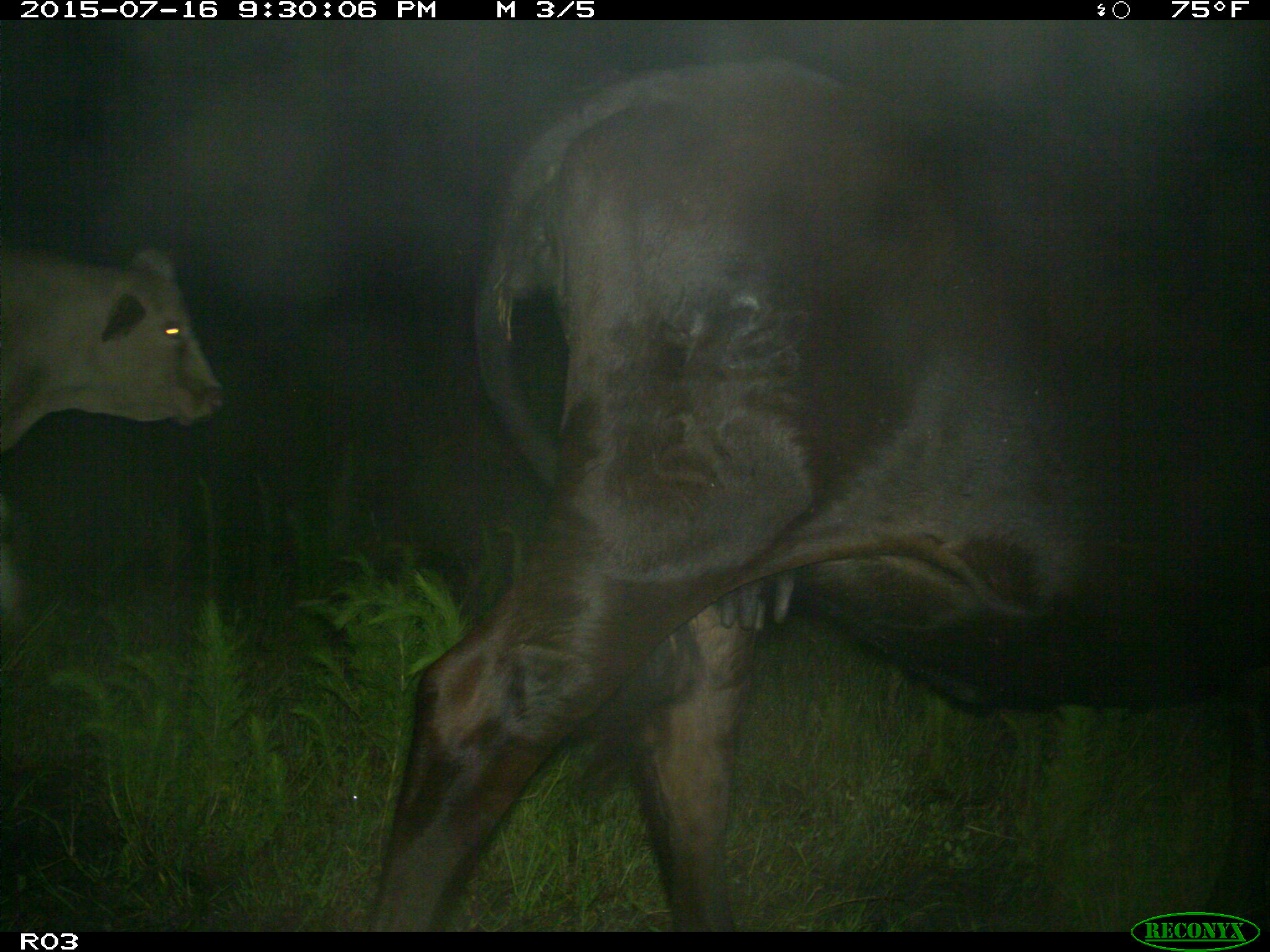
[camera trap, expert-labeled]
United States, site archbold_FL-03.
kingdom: Animalia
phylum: Chordata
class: Mammalia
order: Artiodactyla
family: Bovidae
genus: Bos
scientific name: Bos taurus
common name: domestic cow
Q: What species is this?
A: Bos taurus (domestic cow).